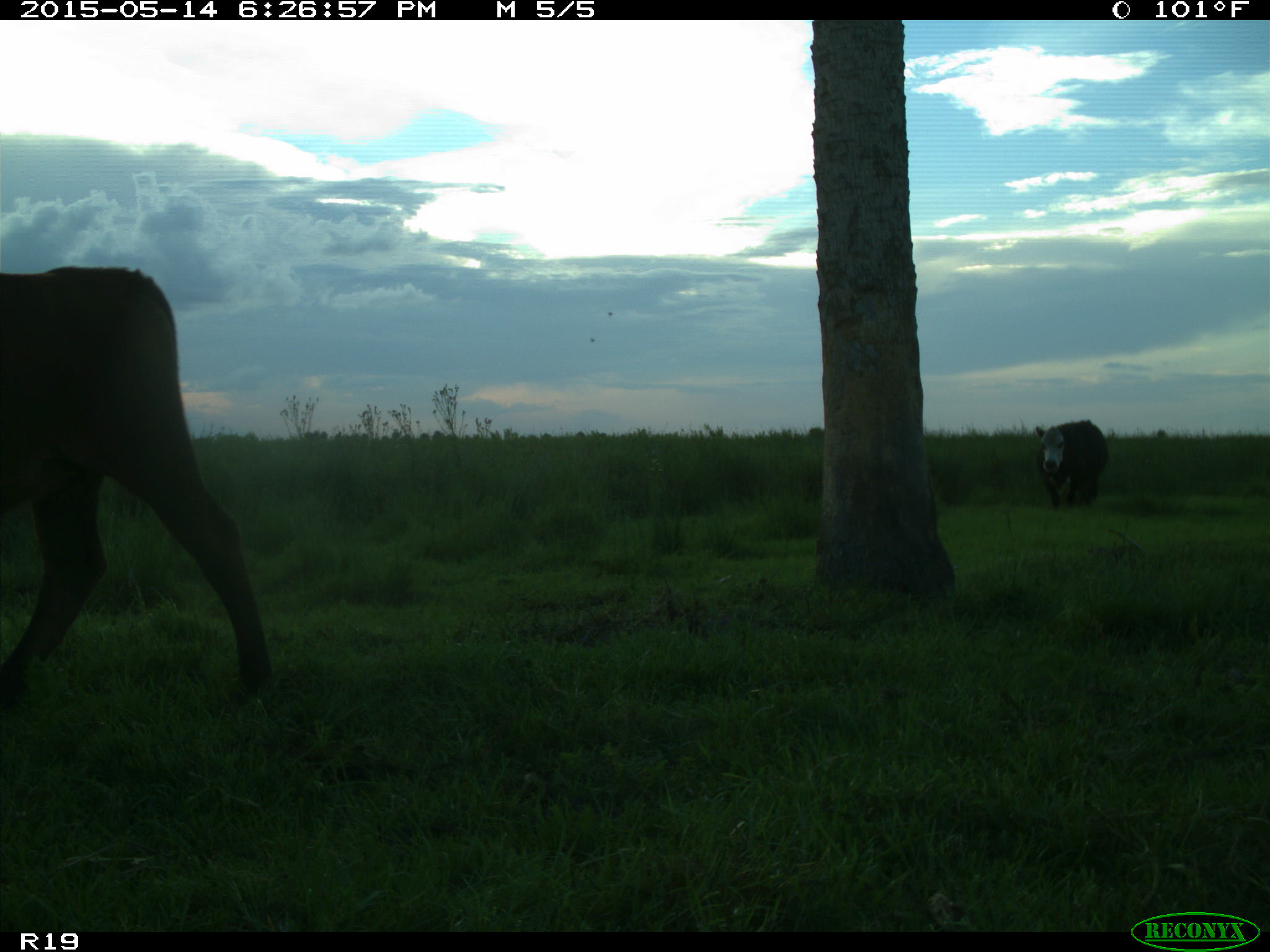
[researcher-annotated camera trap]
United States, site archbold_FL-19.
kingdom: Animalia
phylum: Chordata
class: Mammalia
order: Artiodactyla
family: Bovidae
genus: Bos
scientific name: Bos taurus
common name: domestic cow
Bos taurus (domestic cow).